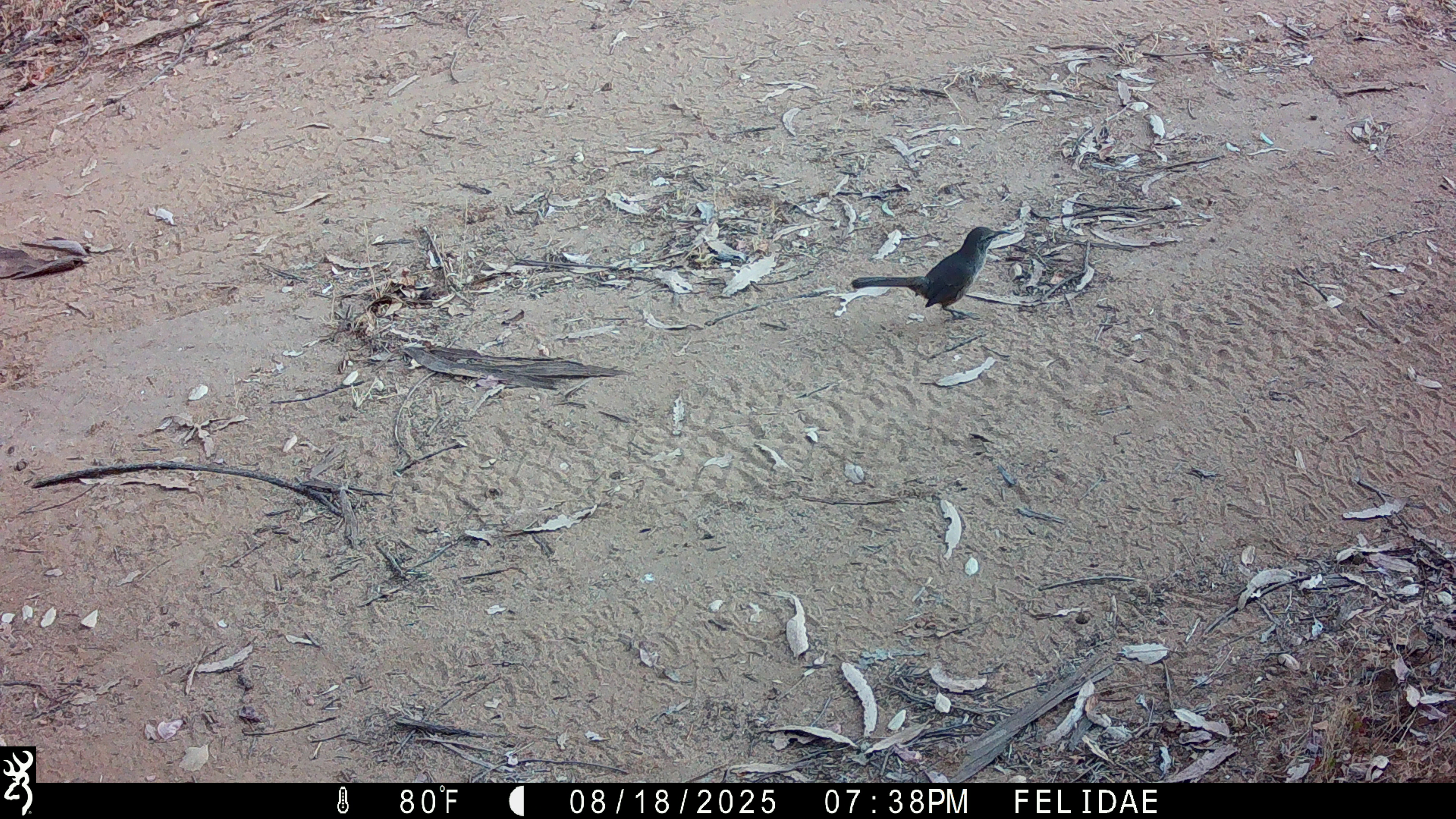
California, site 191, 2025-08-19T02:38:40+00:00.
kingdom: Animalia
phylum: Chordata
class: Aves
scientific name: Aves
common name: bird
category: unknown bird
Unknown bird (bird) (Aves).